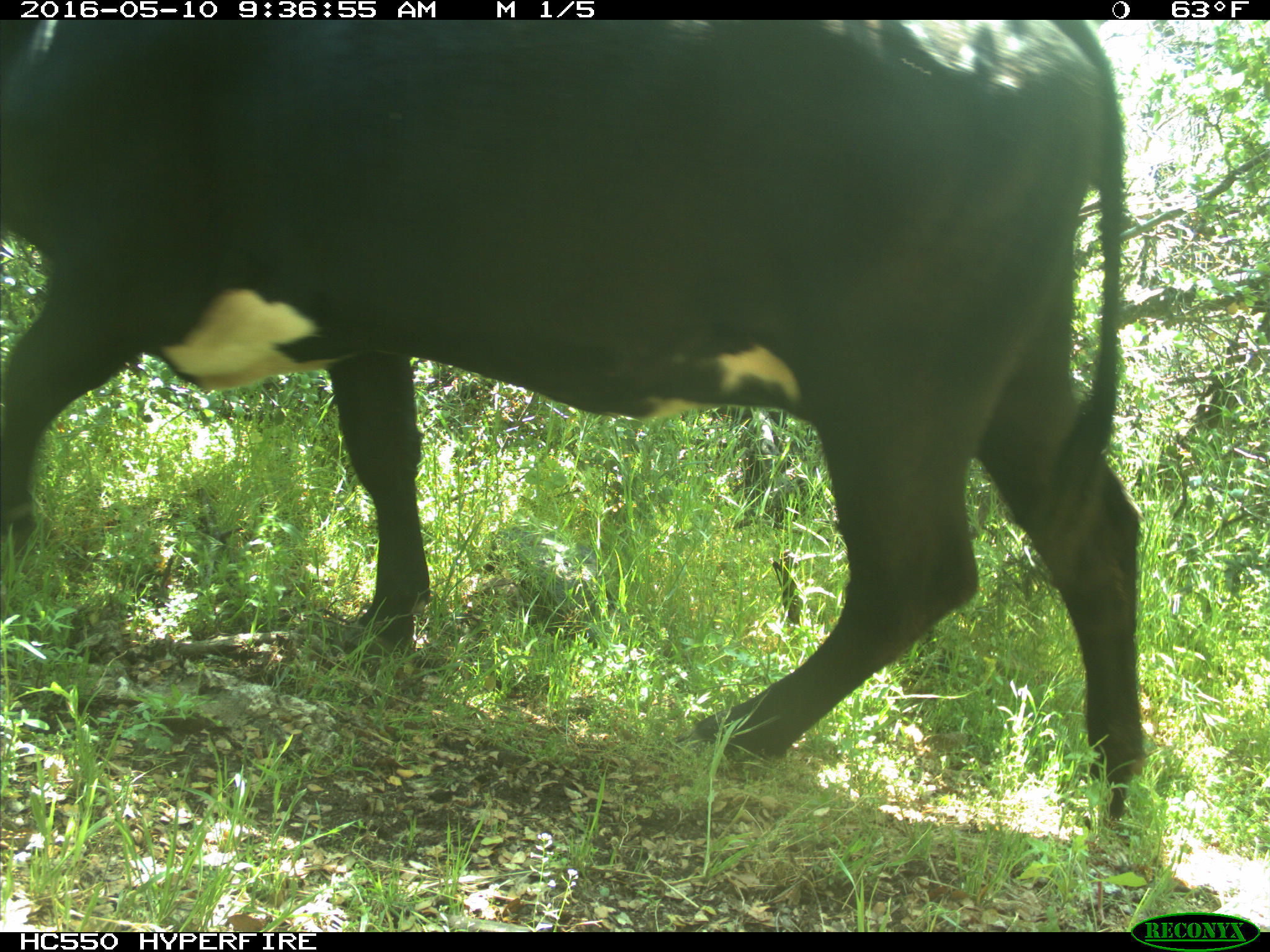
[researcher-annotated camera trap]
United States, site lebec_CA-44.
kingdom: Animalia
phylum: Chordata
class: Mammalia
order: Artiodactyla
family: Bovidae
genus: Bos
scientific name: Bos taurus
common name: domestic cow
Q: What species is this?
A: Bos taurus (domestic cow).